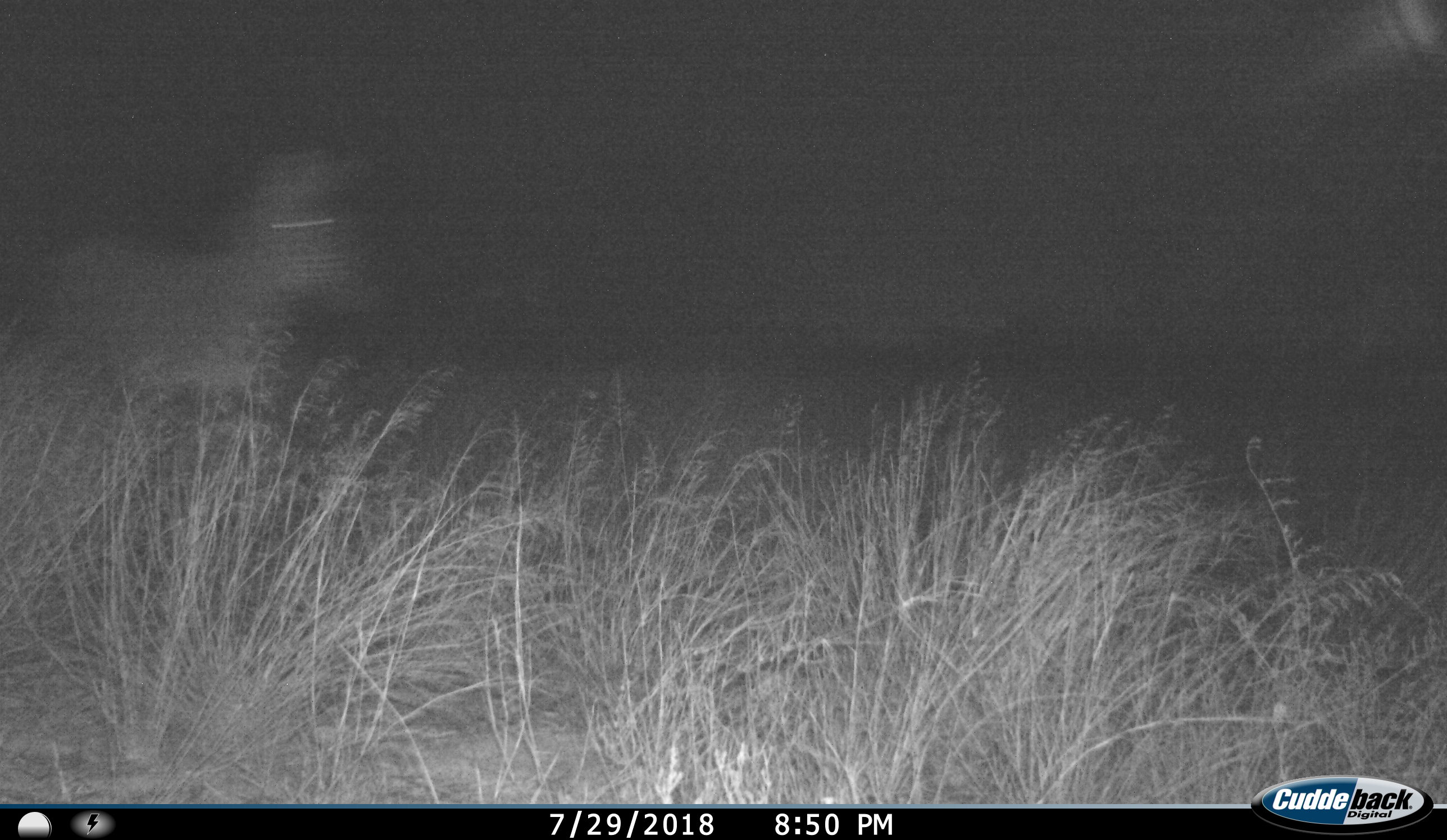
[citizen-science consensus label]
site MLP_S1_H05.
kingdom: Animalia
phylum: Chordata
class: Mammalia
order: Perissodactyla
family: Equidae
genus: Equus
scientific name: Equus quagga burchellii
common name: burchell's zebra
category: zebraburchells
Zebraburchells (burchell's zebra) (Equus quagga burchellii), count 1. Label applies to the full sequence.